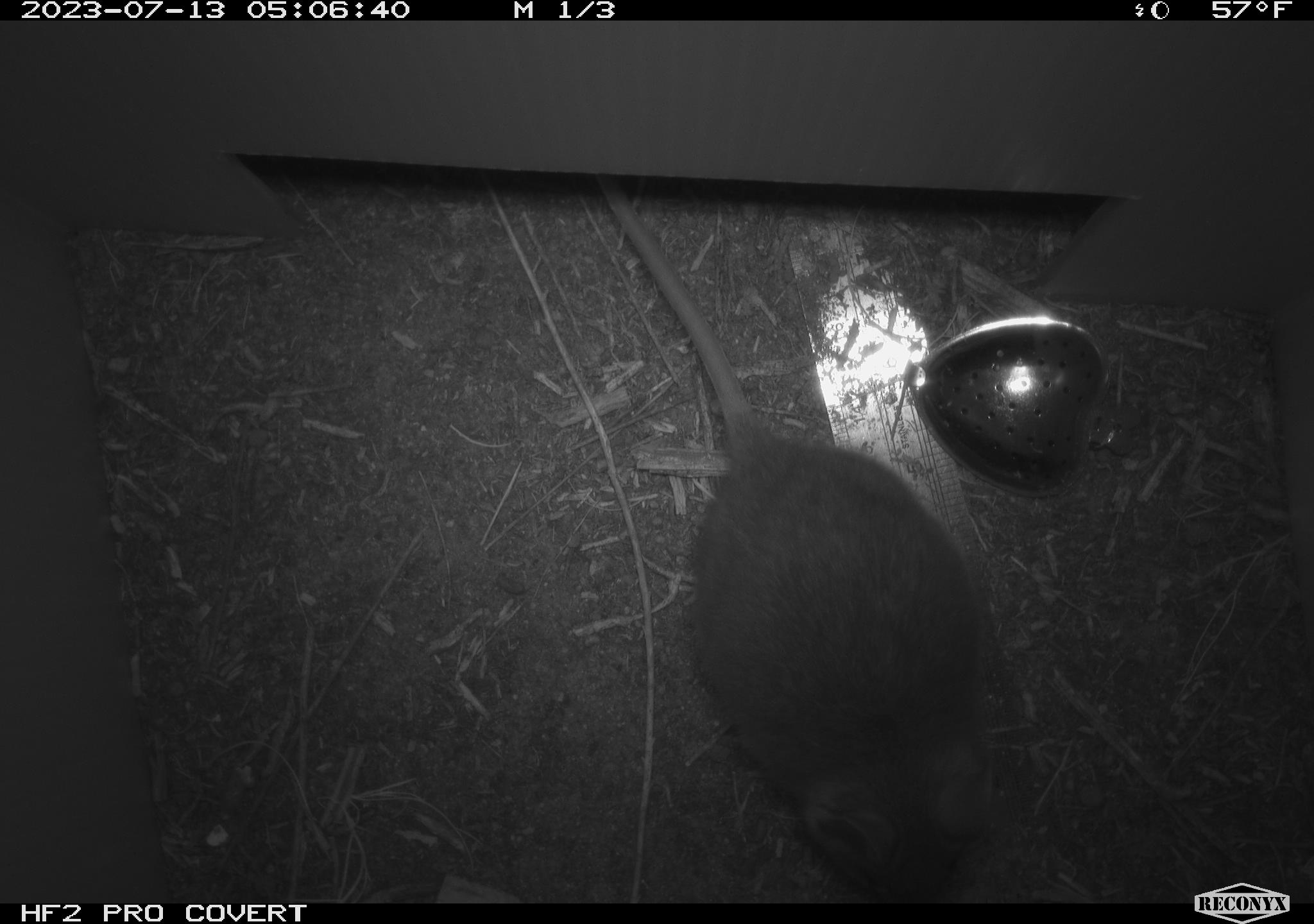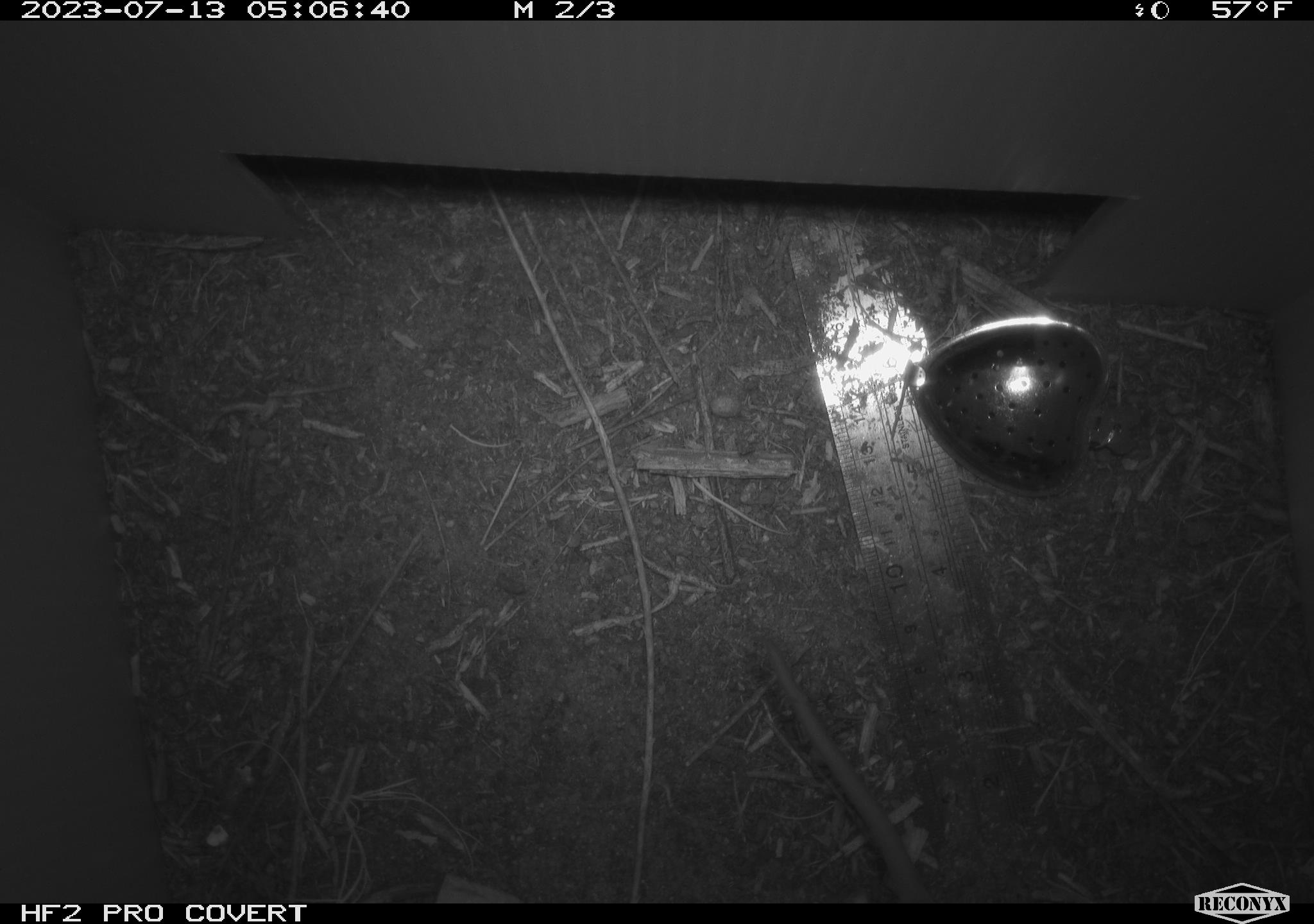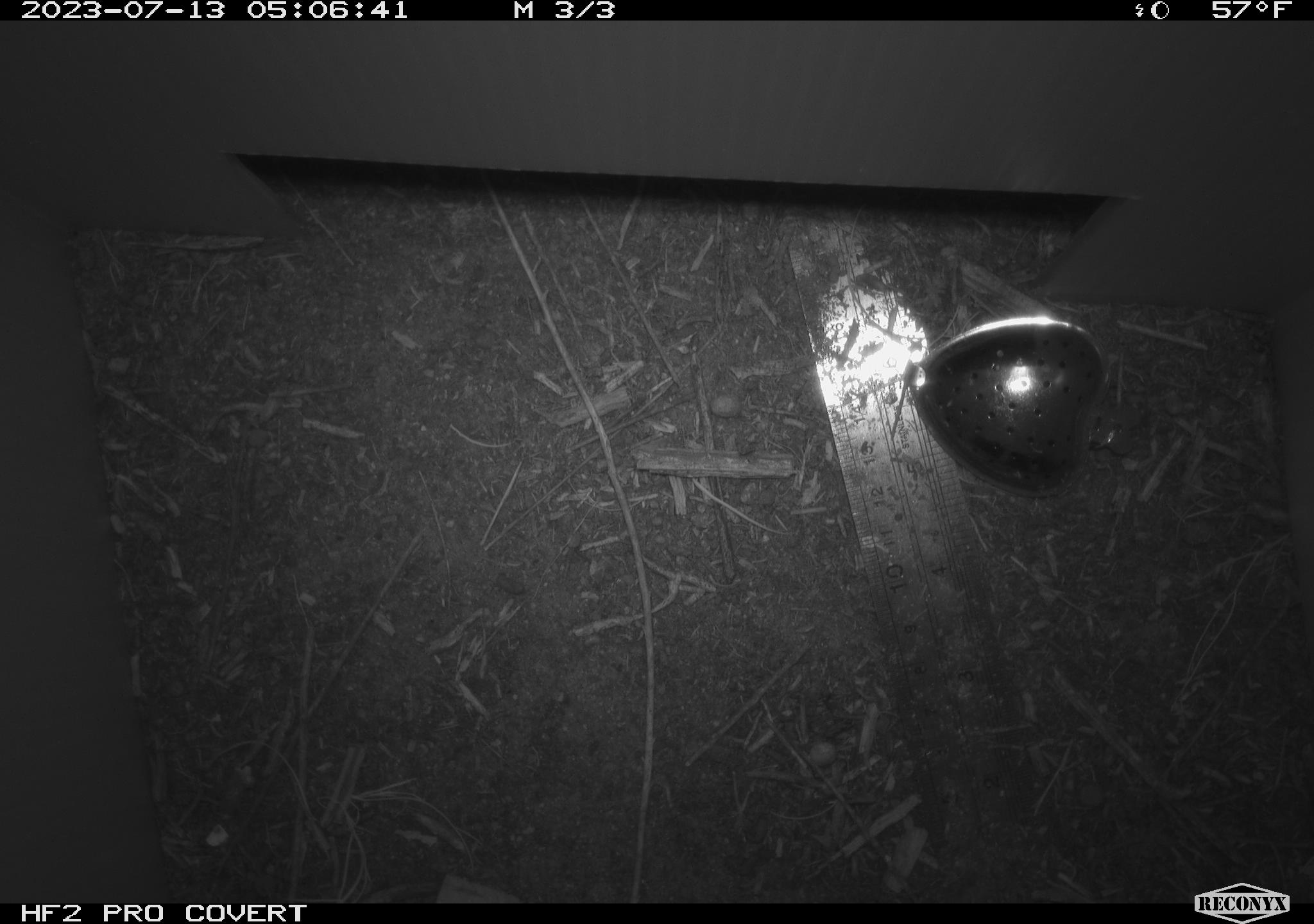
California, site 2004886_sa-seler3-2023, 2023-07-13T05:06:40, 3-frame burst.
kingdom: Animalia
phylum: Chordata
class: Mammalia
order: Rodentia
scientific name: Rodentia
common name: mouse species